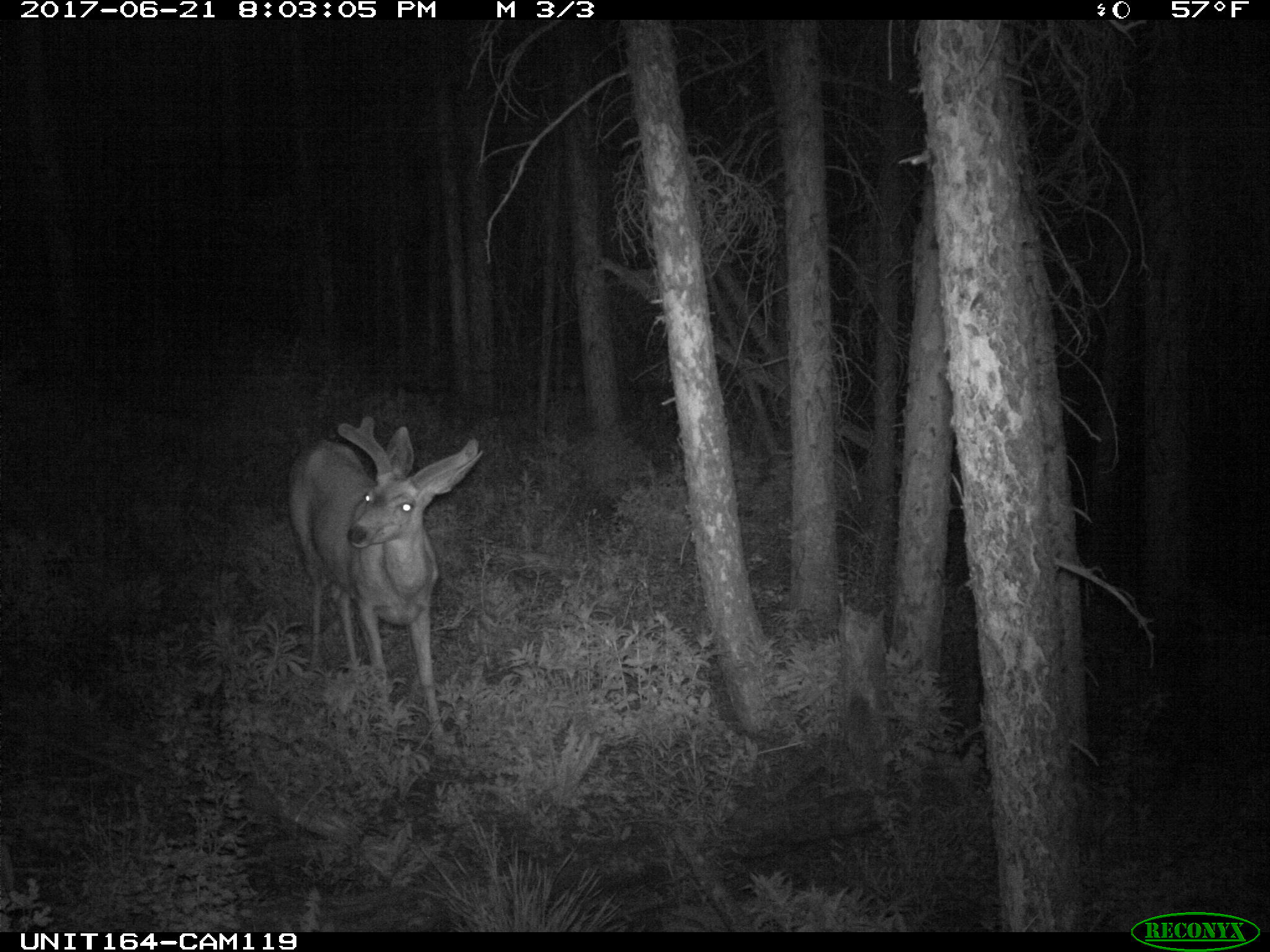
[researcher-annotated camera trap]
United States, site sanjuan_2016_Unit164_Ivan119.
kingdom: Animalia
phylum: Chordata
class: Mammalia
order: Artiodactyla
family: Cervidae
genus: Odocoileus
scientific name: Odocoileus hemionus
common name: mule deer